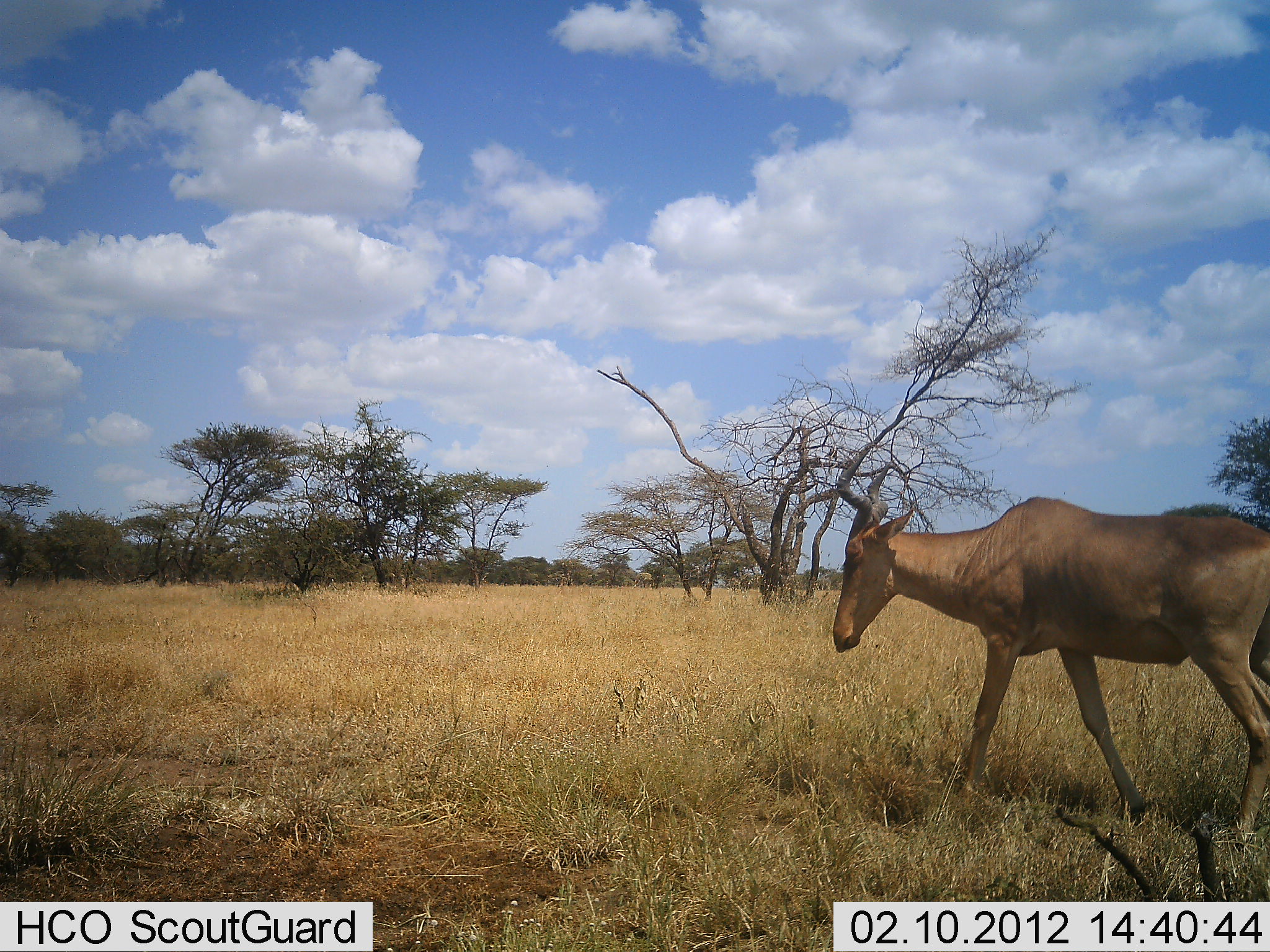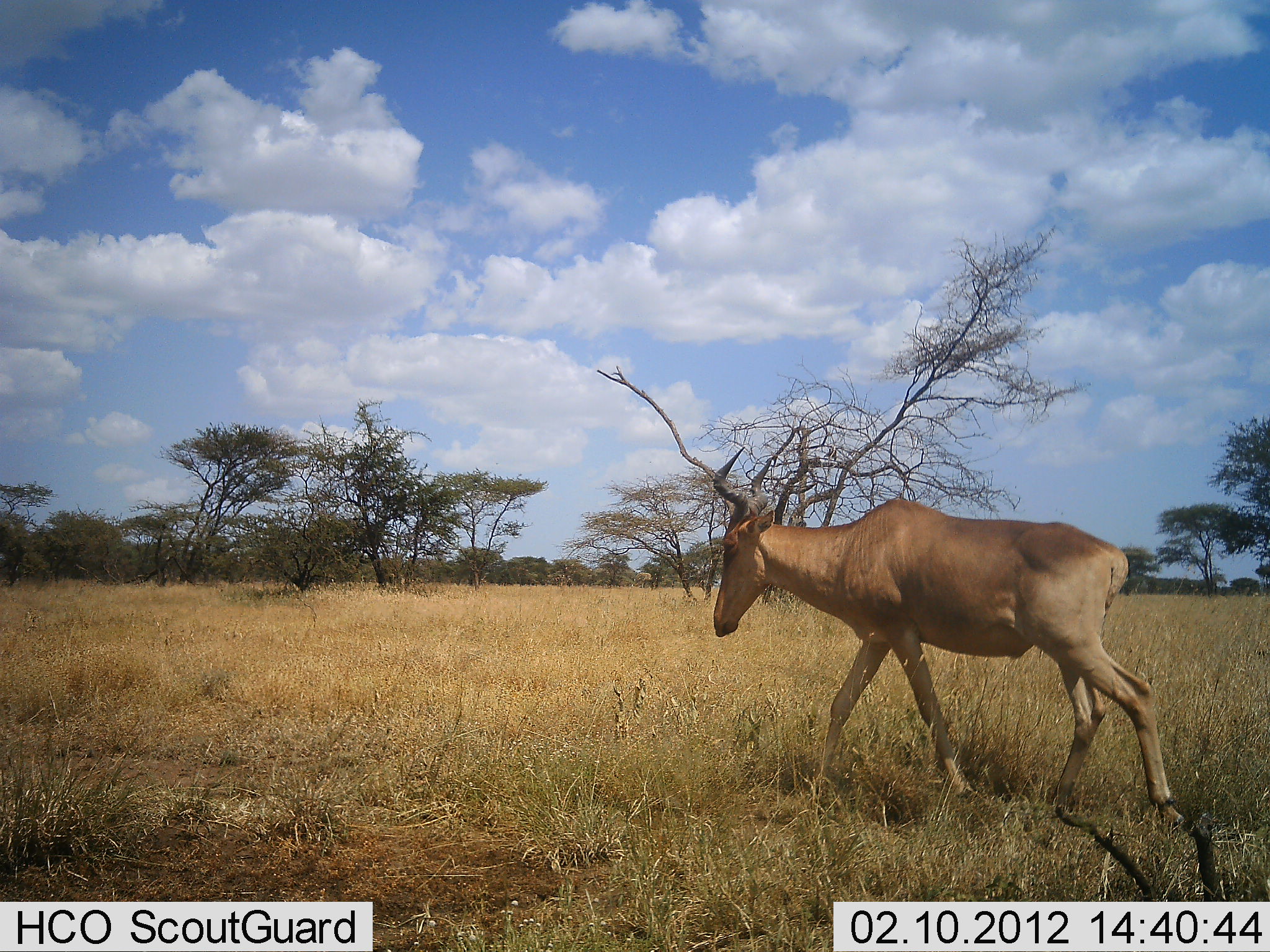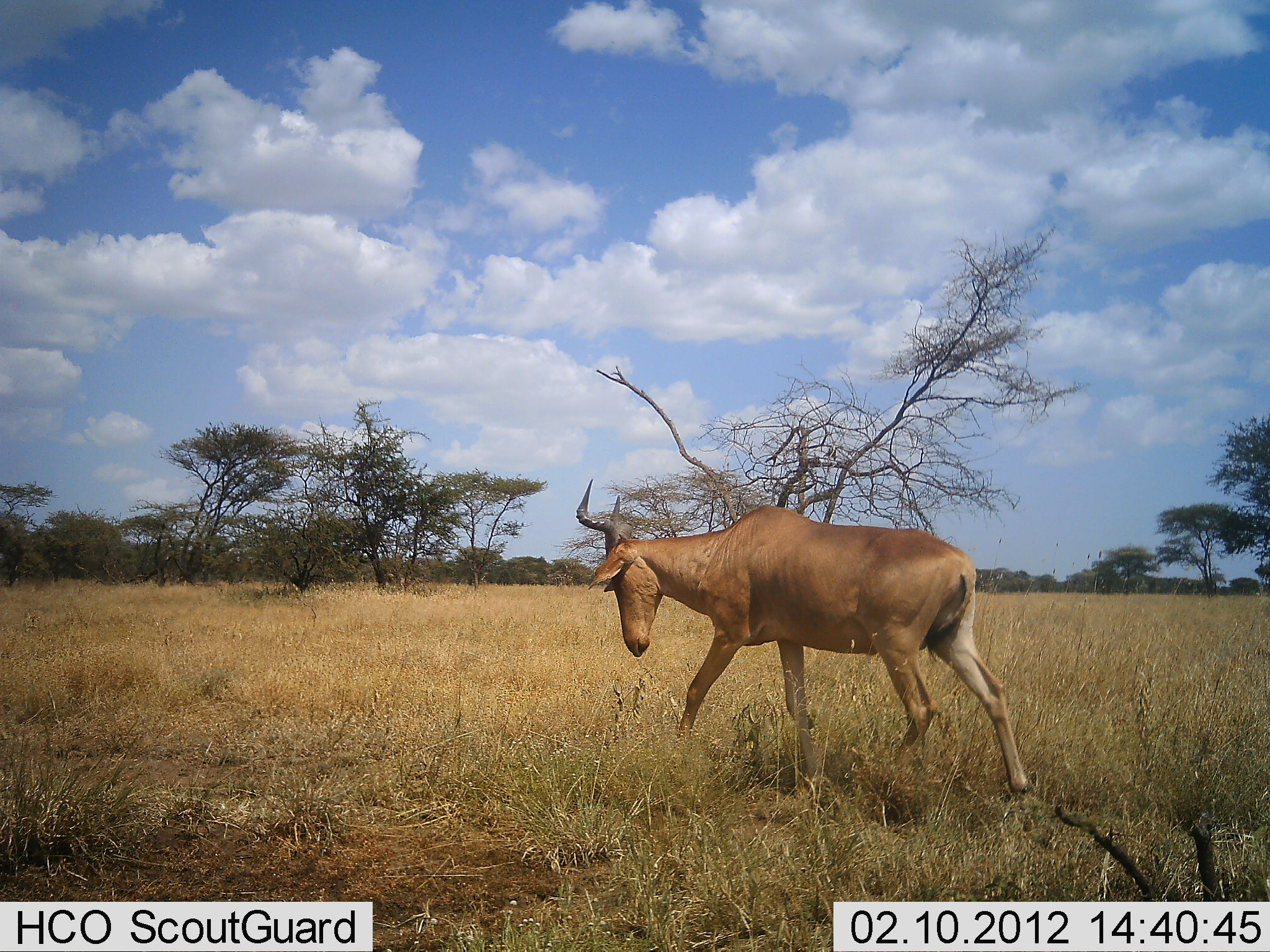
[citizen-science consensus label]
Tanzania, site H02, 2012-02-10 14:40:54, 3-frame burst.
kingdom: Animalia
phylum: Chordata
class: Mammalia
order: Artiodactyla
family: Bovidae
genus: Alcelaphus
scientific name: Alcelaphus buselaphus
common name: hartebeest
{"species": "hartebeest (Alcelaphus buselaphus)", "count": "1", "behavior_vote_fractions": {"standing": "12%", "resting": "0%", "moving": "100%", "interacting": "0%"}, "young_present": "0%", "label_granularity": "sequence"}